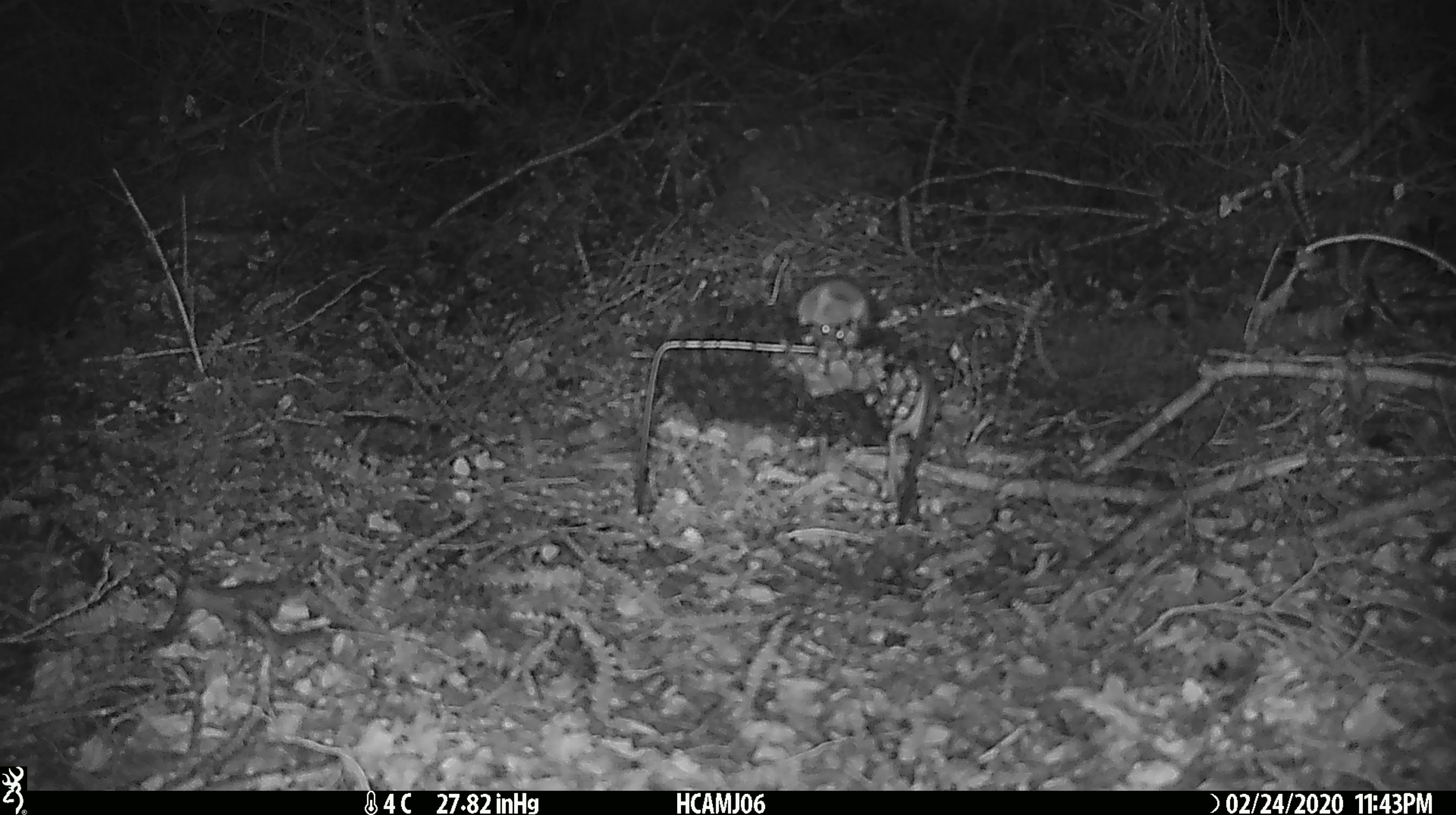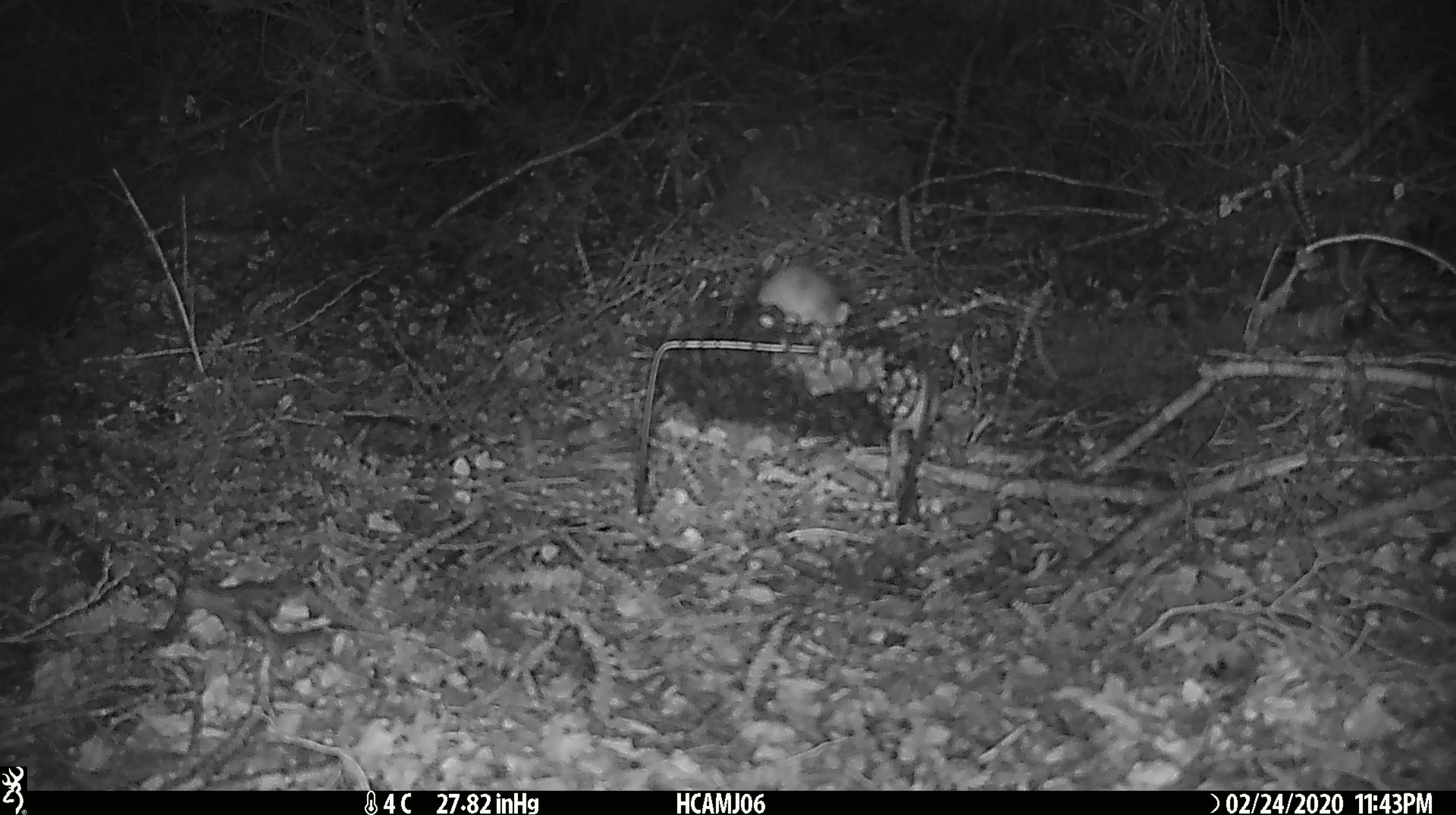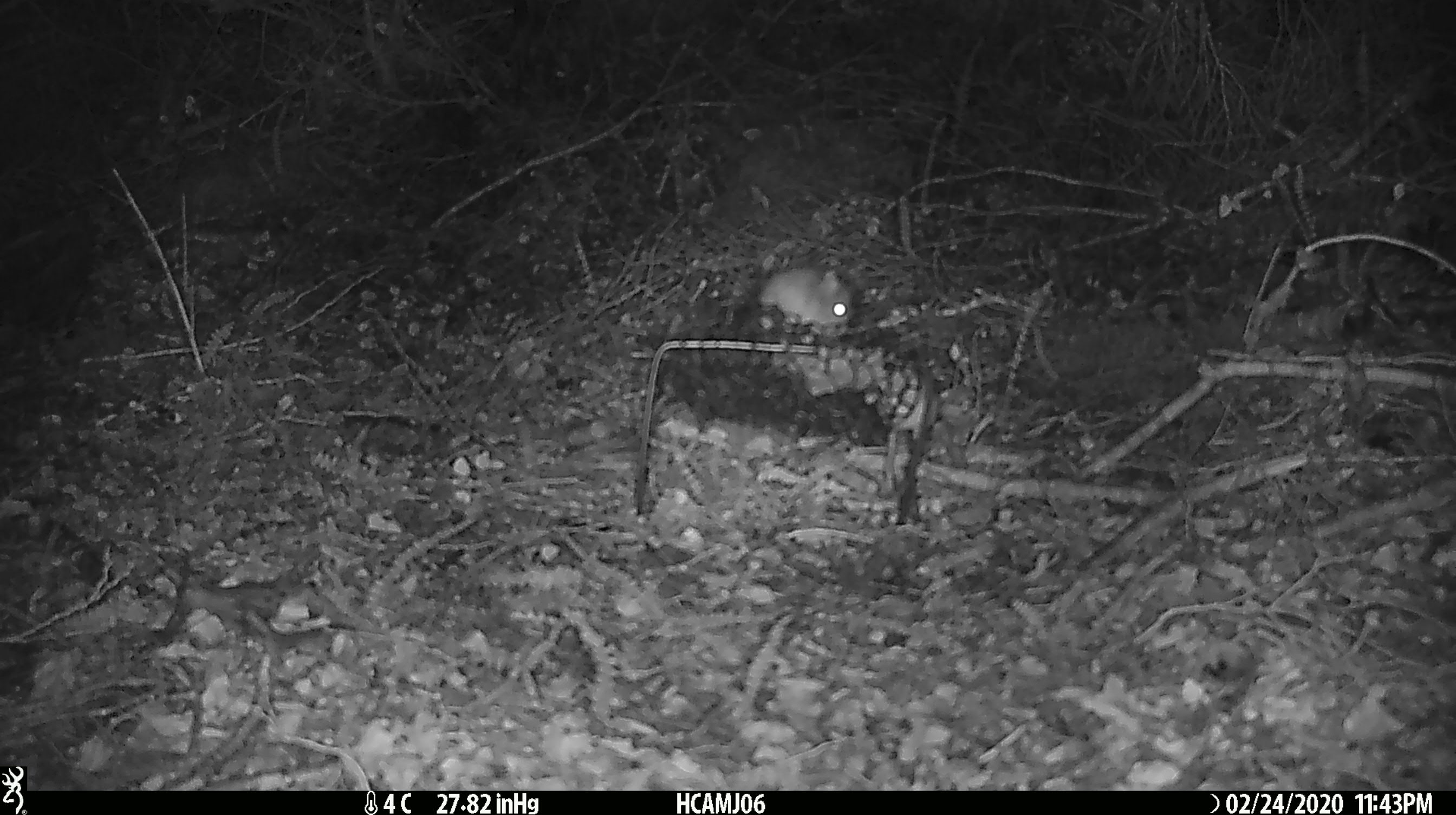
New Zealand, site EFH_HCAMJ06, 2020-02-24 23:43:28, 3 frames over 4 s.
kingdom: Animalia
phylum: Chordata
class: Mammalia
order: Rodentia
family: Muridae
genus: Mus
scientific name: Mus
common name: mouse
Mouse (Mus).